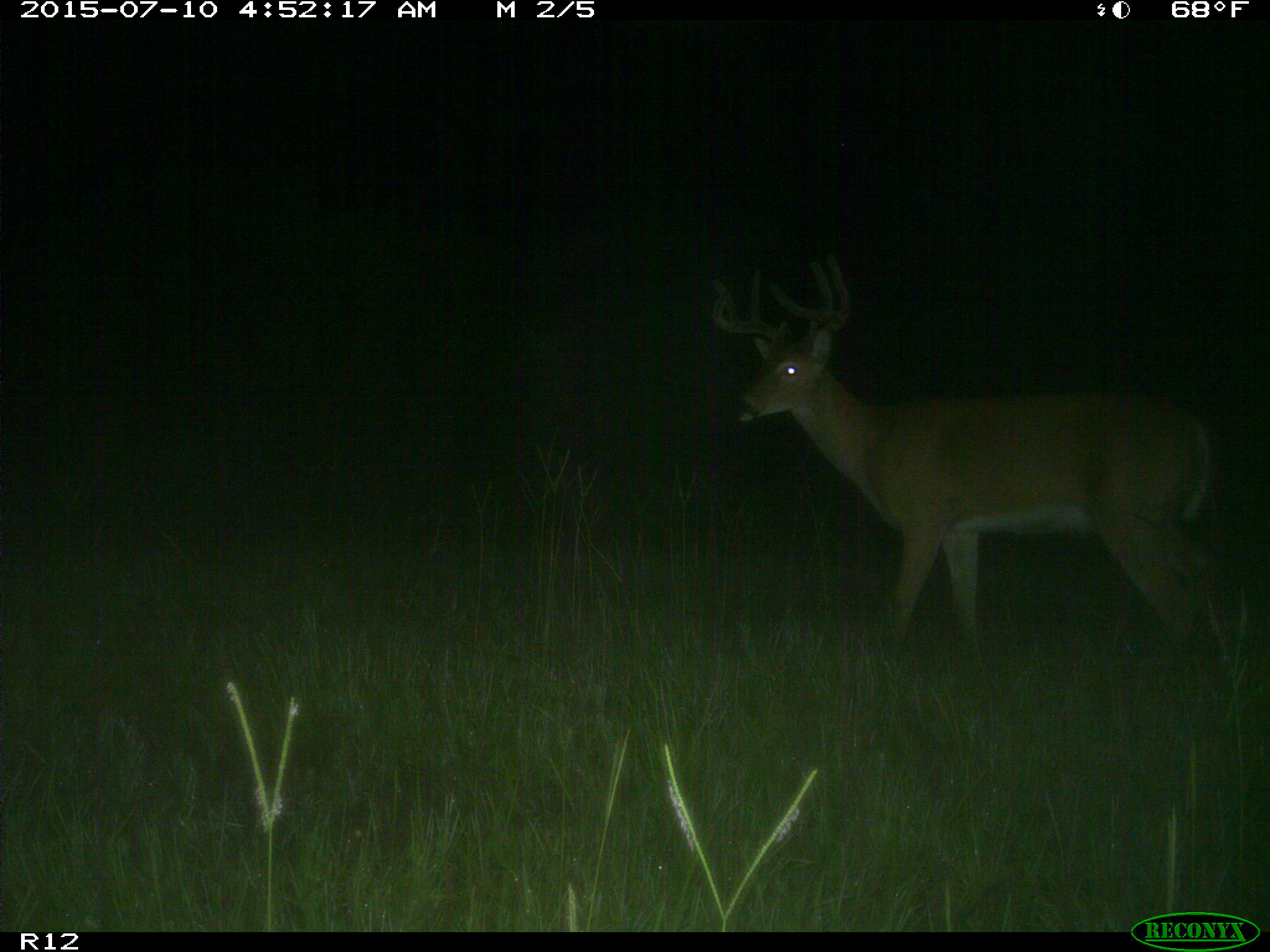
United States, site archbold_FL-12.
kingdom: Animalia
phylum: Chordata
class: Mammalia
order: Artiodactyla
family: Cervidae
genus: Odocoileus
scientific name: Odocoileus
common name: deer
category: unidentified deer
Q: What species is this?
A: Unidentified deer (deer) (Odocoileus).